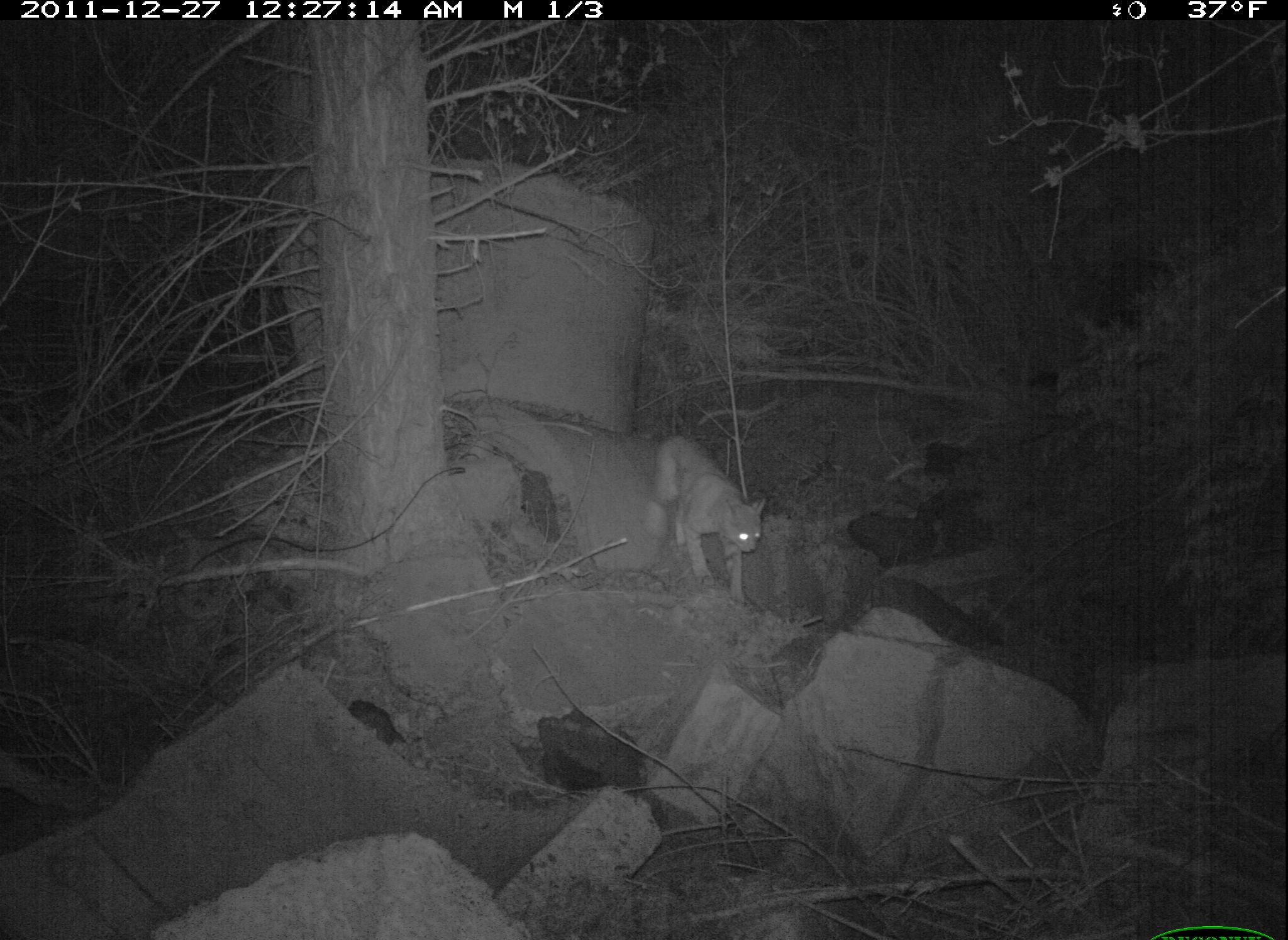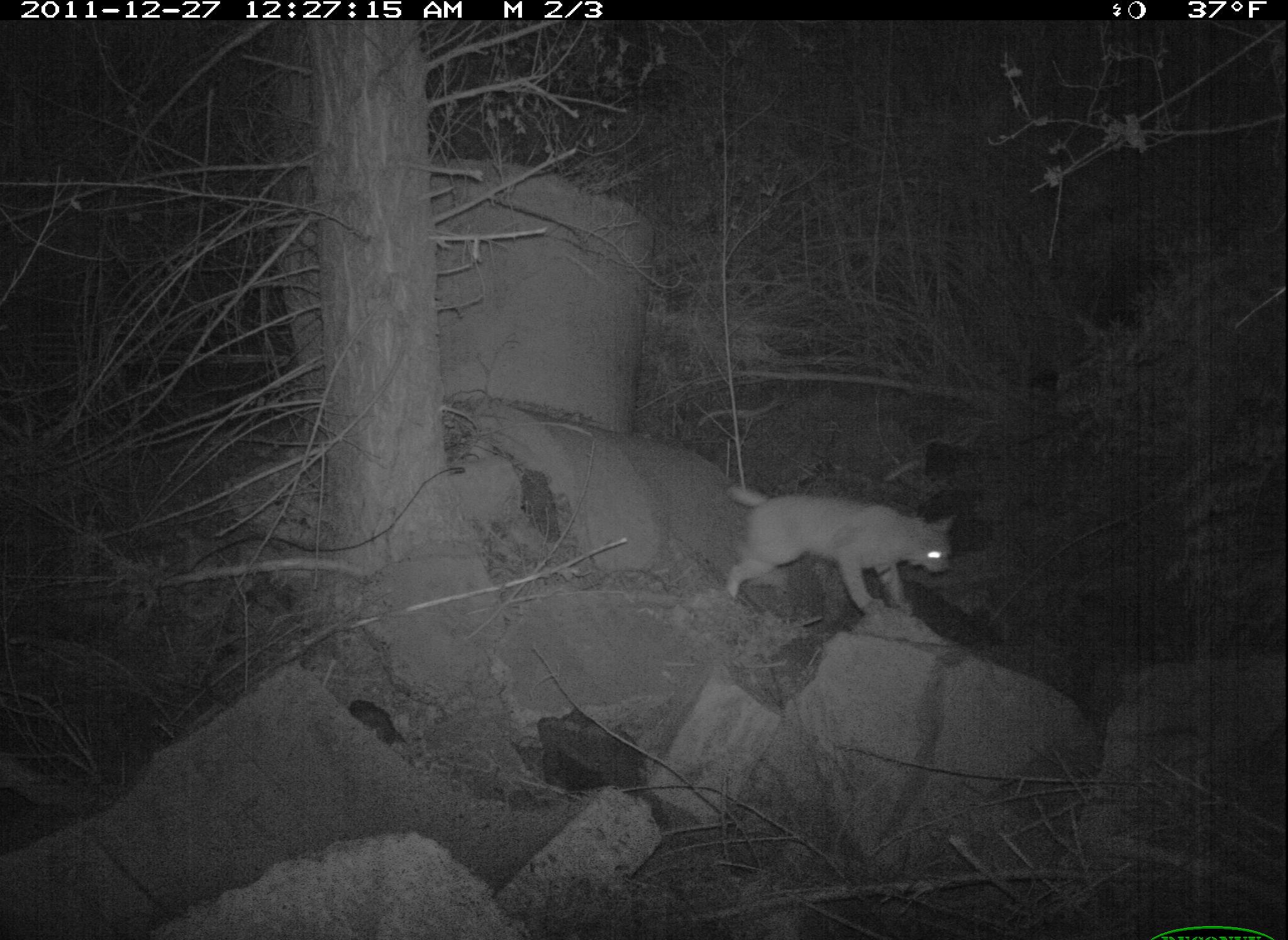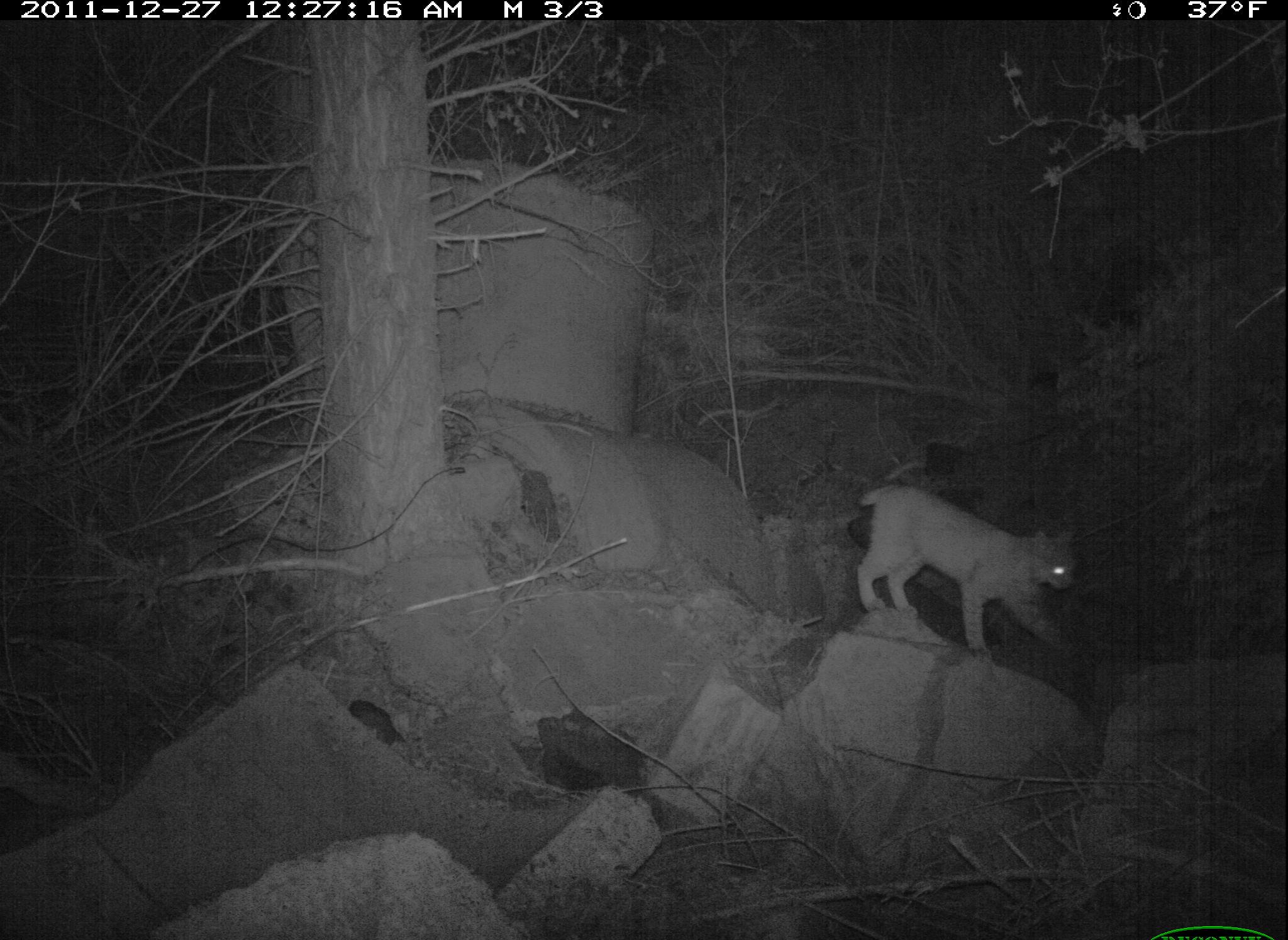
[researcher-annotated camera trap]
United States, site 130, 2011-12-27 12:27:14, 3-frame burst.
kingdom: Animalia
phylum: Chordata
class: Mammalia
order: Carnivora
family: Felidae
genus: Lynx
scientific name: Lynx rufus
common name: bobcat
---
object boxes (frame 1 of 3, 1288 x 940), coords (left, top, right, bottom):
bobcat: (642, 427, 779, 606)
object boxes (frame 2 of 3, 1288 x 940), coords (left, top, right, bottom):
bobcat: (692, 409, 1014, 722)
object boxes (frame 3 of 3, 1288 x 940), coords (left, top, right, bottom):
bobcat: (847, 475, 1087, 675)